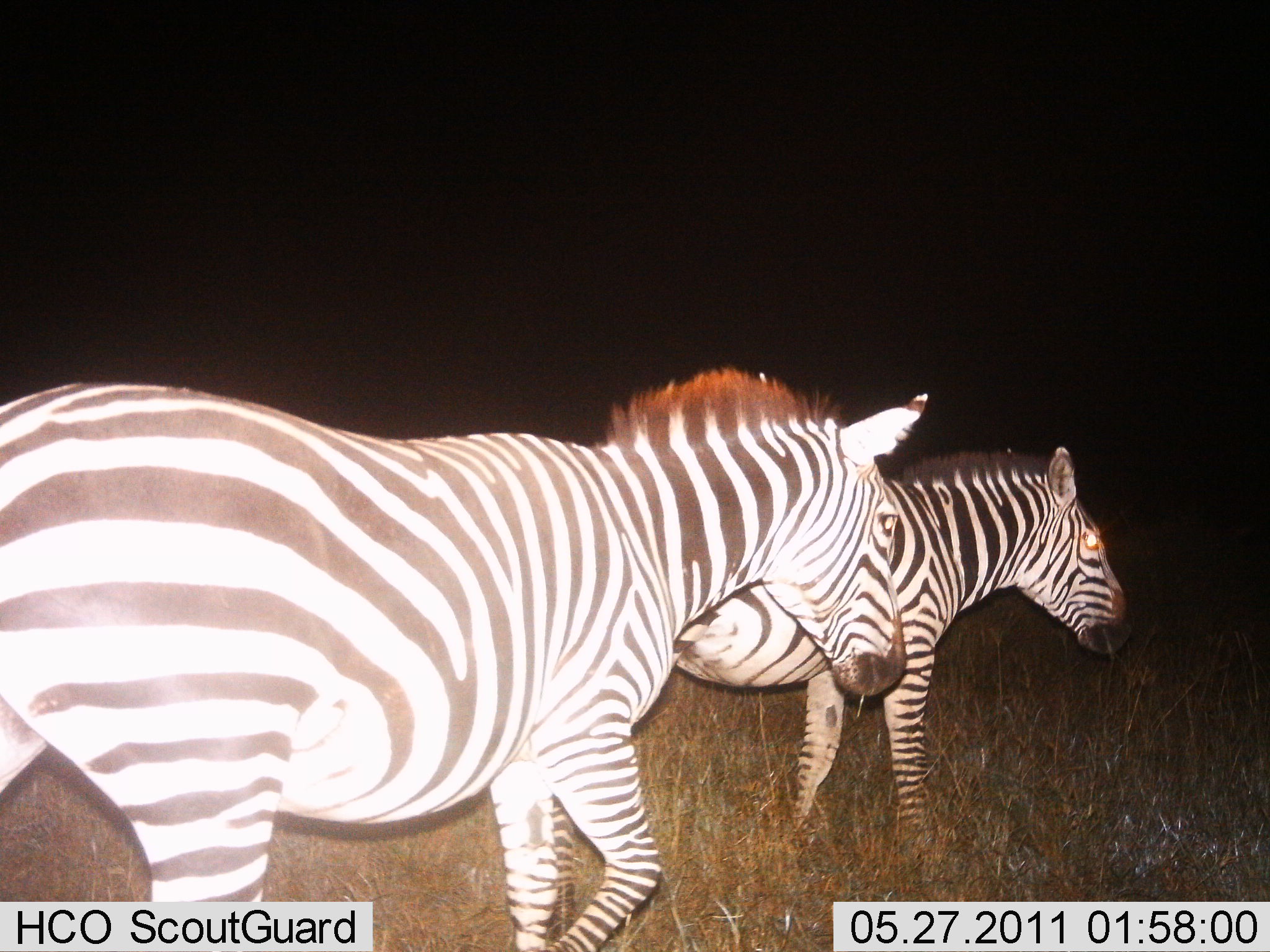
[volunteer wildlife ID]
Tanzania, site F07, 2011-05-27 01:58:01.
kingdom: Animalia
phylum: Chordata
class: Mammalia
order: Perissodactyla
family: Equidae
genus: Equus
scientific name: Equus quagga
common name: plains zebra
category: zebra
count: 2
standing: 14%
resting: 0%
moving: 93%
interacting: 0%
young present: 0%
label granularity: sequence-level